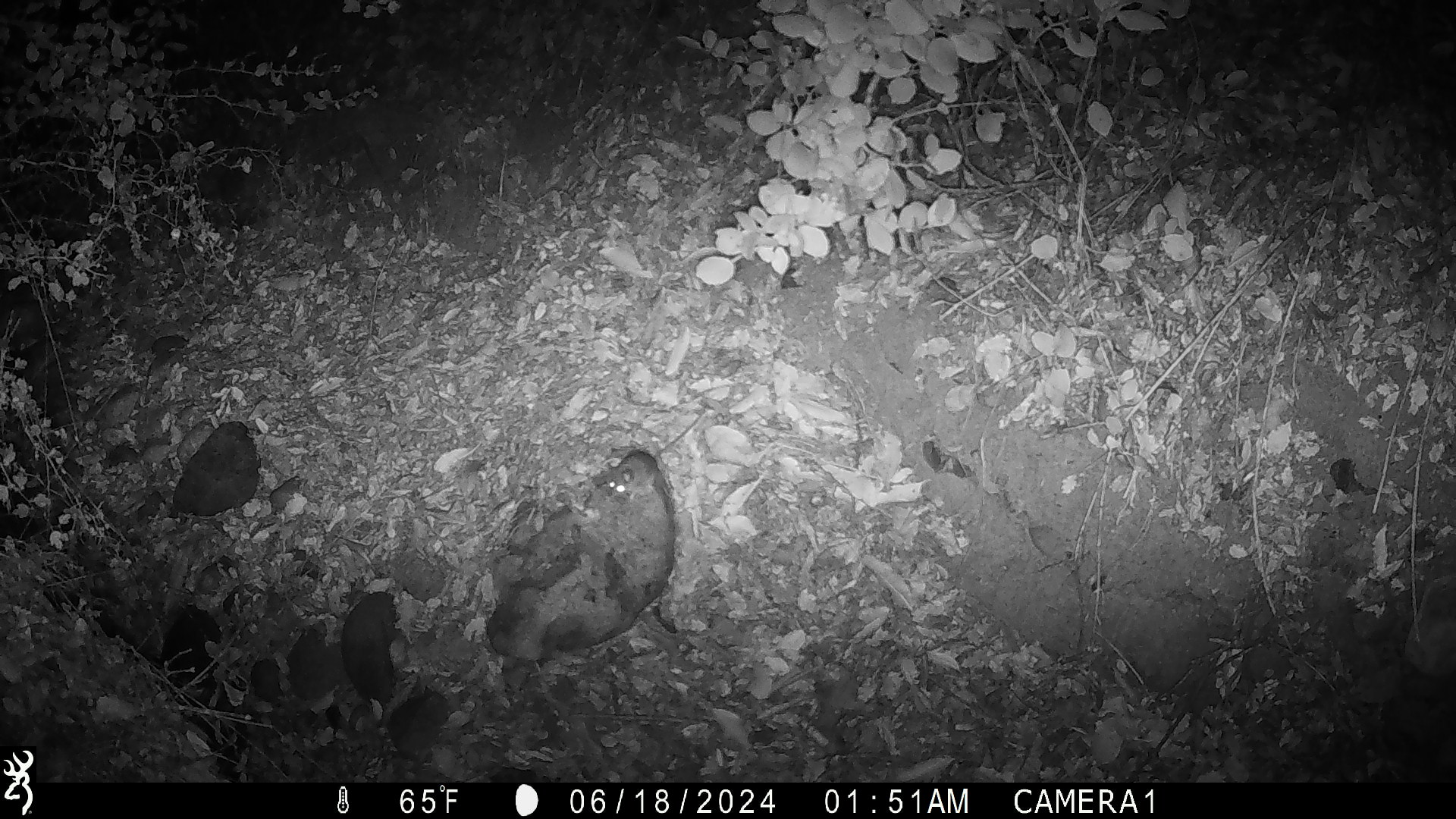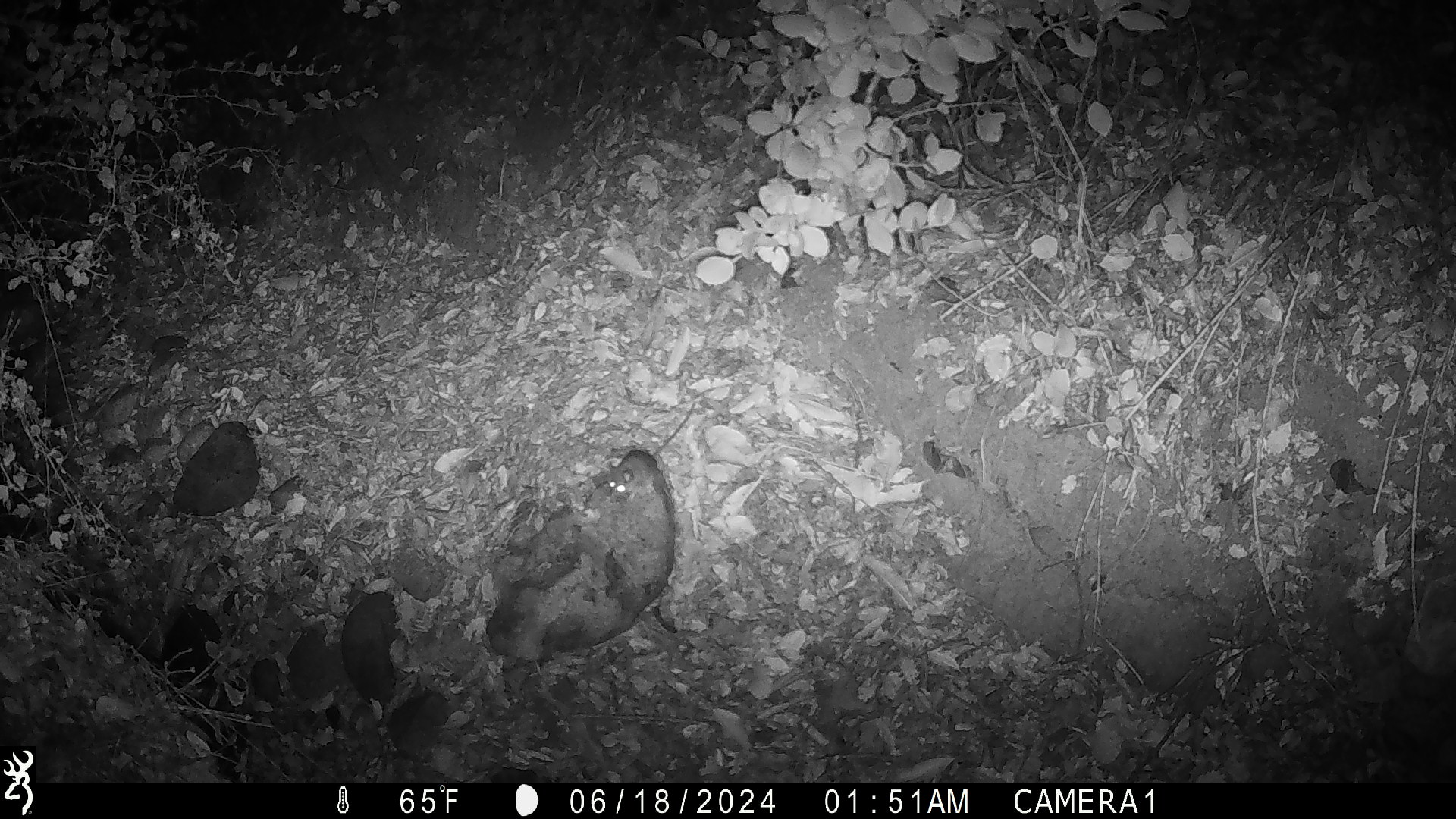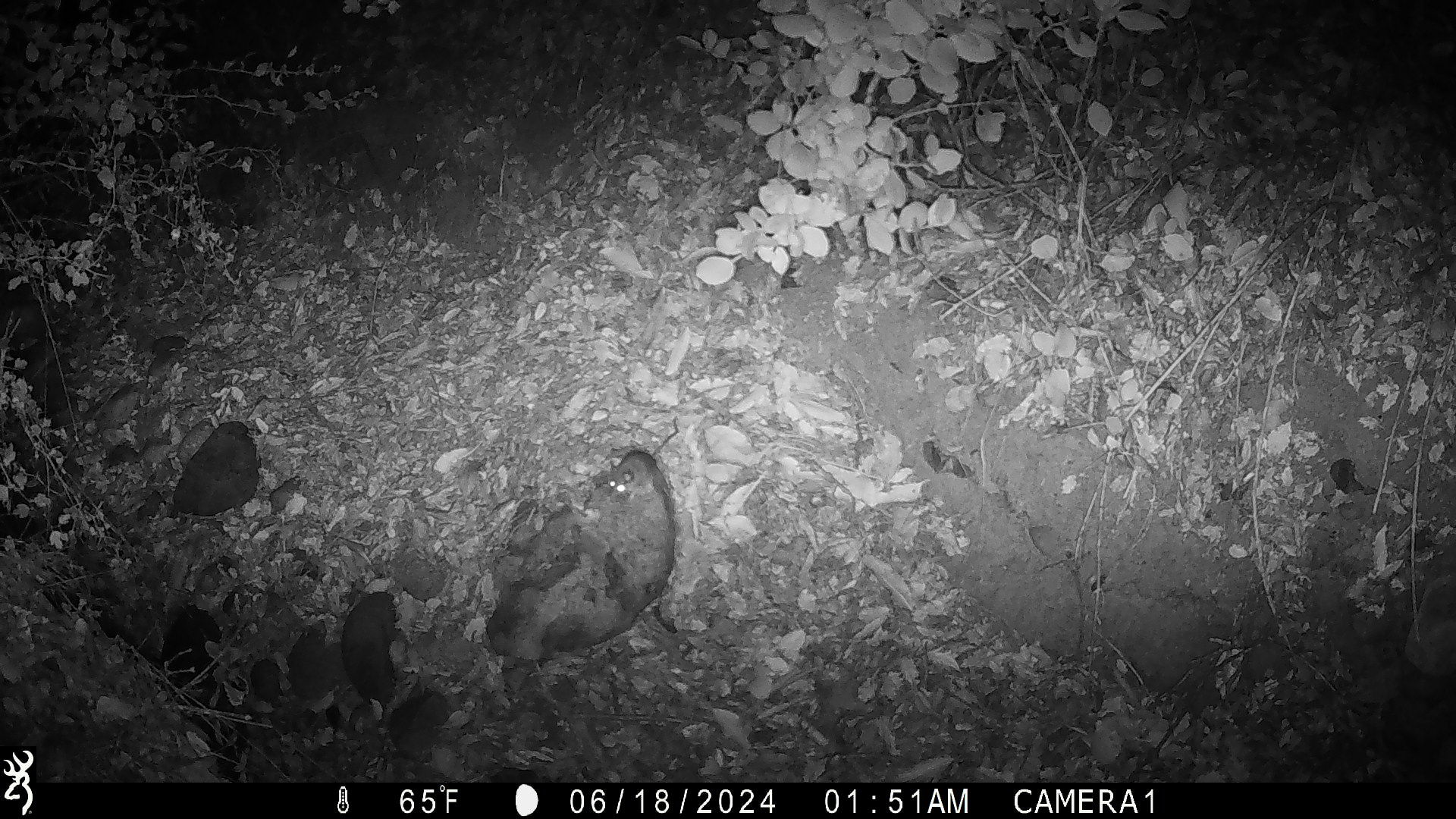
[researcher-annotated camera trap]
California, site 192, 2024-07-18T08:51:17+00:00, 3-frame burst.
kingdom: Animalia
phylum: Chordata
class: Mammalia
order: Rodentia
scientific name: Rodentia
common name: mouse or rat